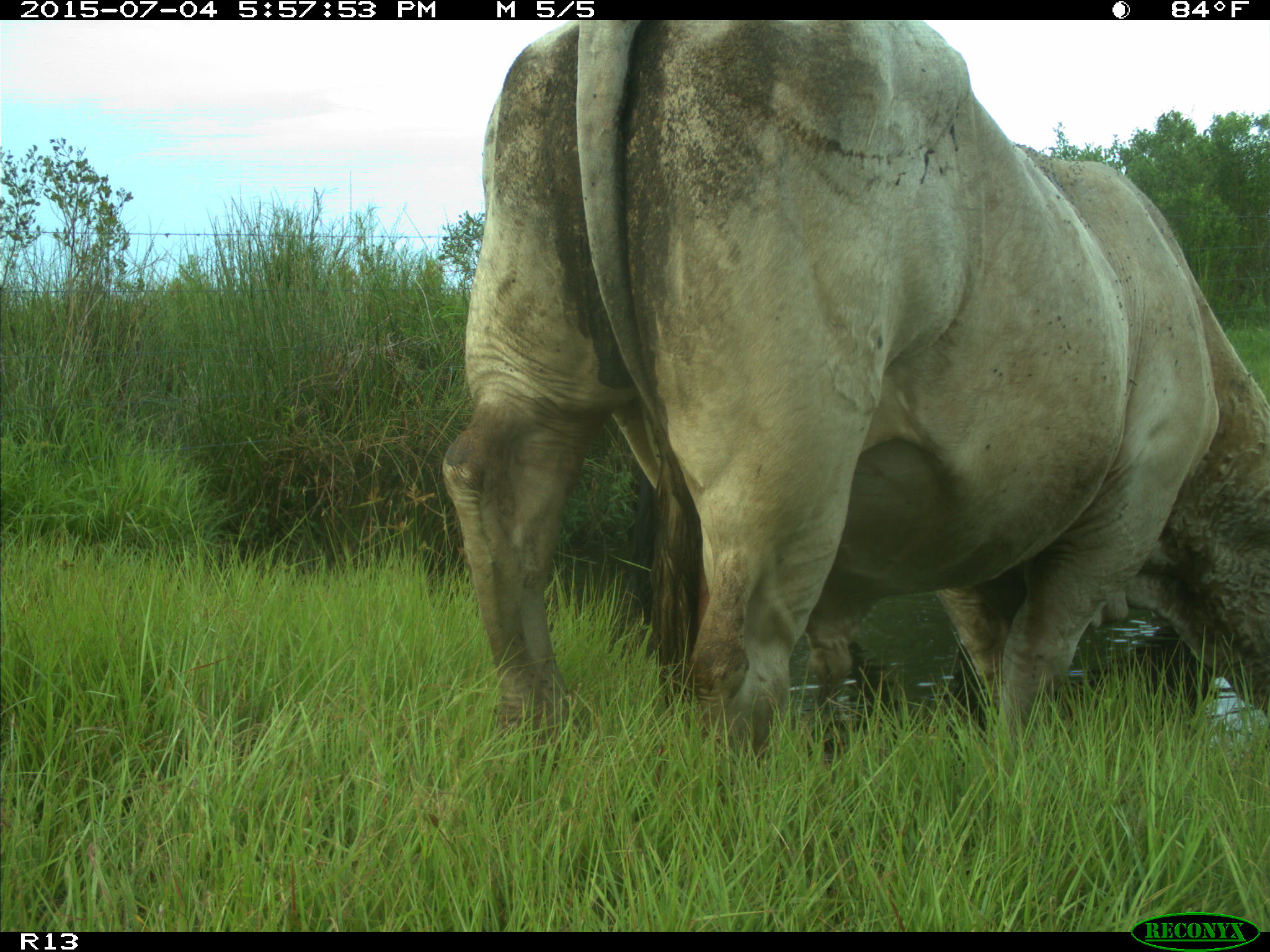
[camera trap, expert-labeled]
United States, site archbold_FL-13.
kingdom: Animalia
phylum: Chordata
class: Mammalia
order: Artiodactyla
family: Bovidae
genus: Bos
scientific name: Bos taurus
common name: domestic cow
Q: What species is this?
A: Bos taurus (domestic cow).